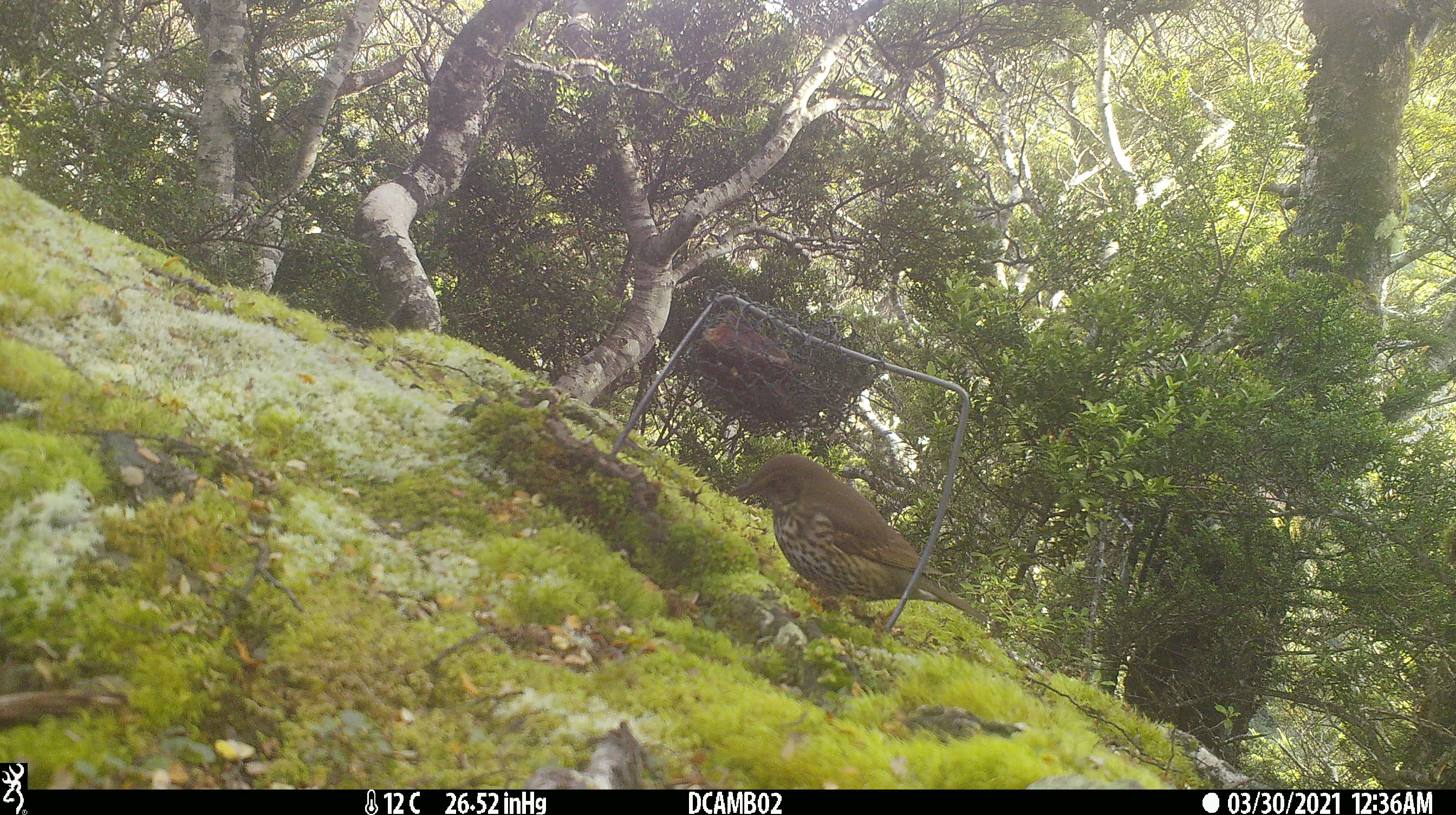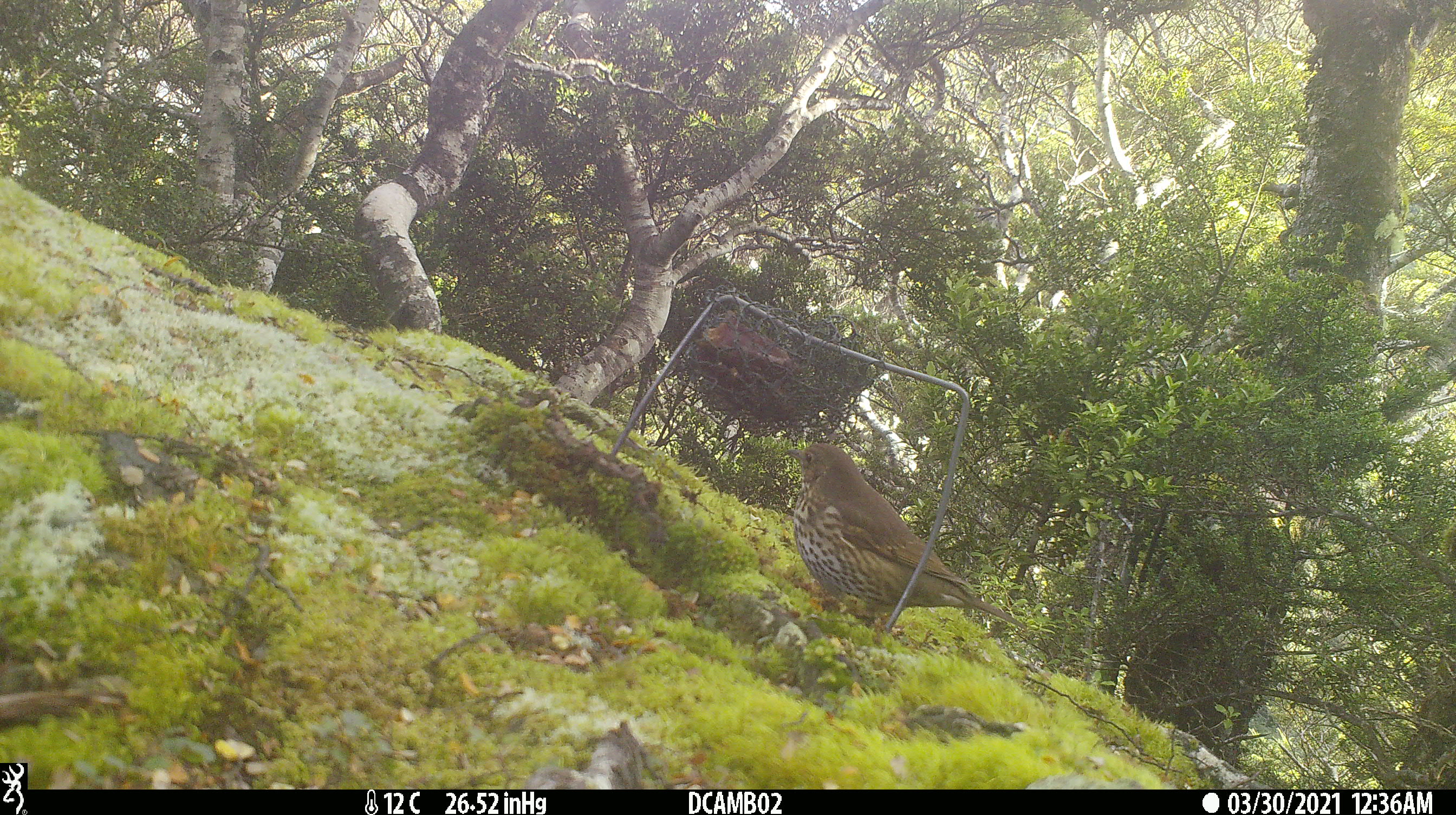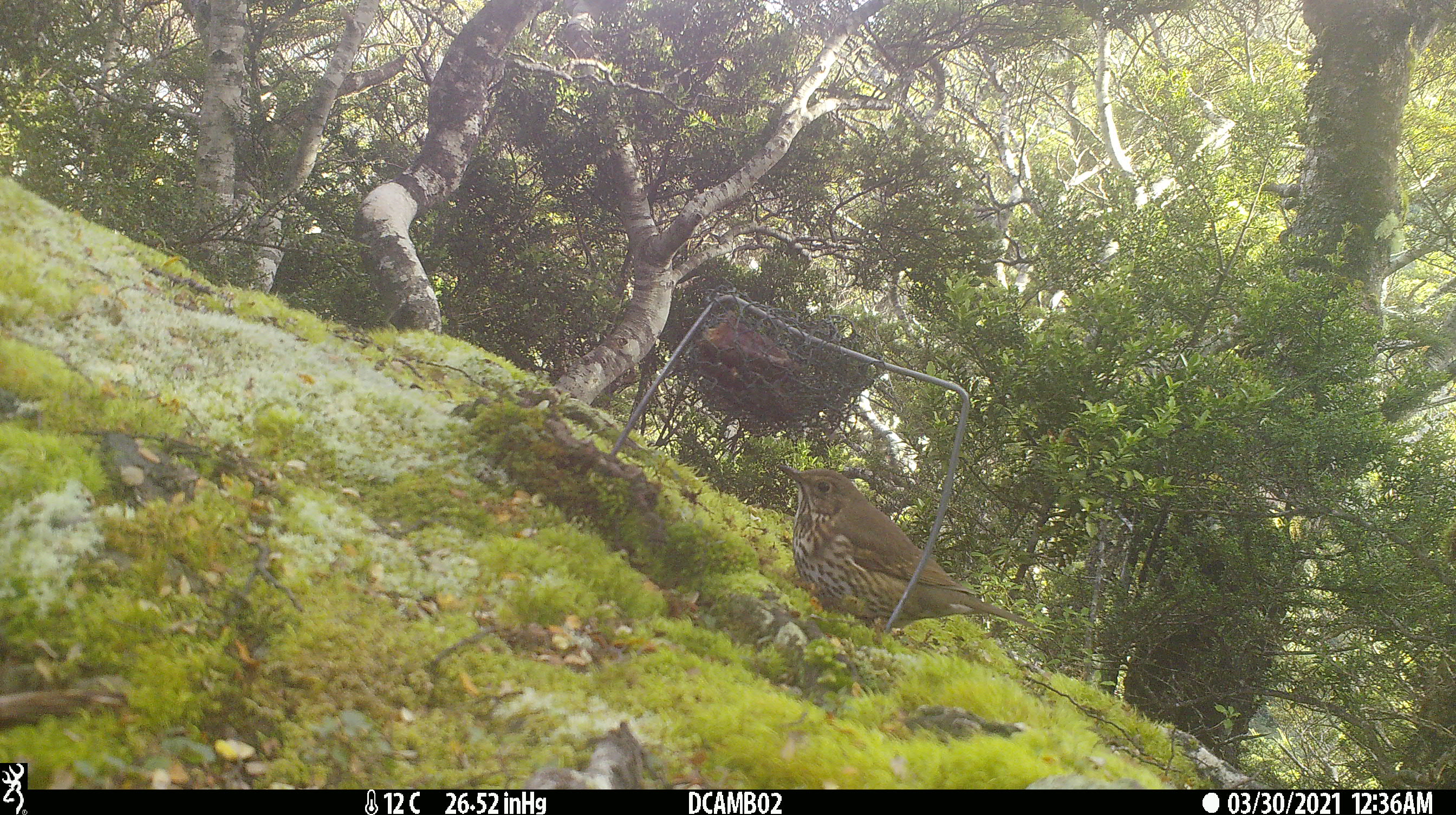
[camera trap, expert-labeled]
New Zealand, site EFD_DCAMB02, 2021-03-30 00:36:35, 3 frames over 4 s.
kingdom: Animalia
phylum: Chordata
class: Aves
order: Passeriformes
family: Turdidae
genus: Turdus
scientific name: Turdus philomelos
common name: song thrush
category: thrush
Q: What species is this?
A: Thrush (song thrush) (Turdus philomelos).